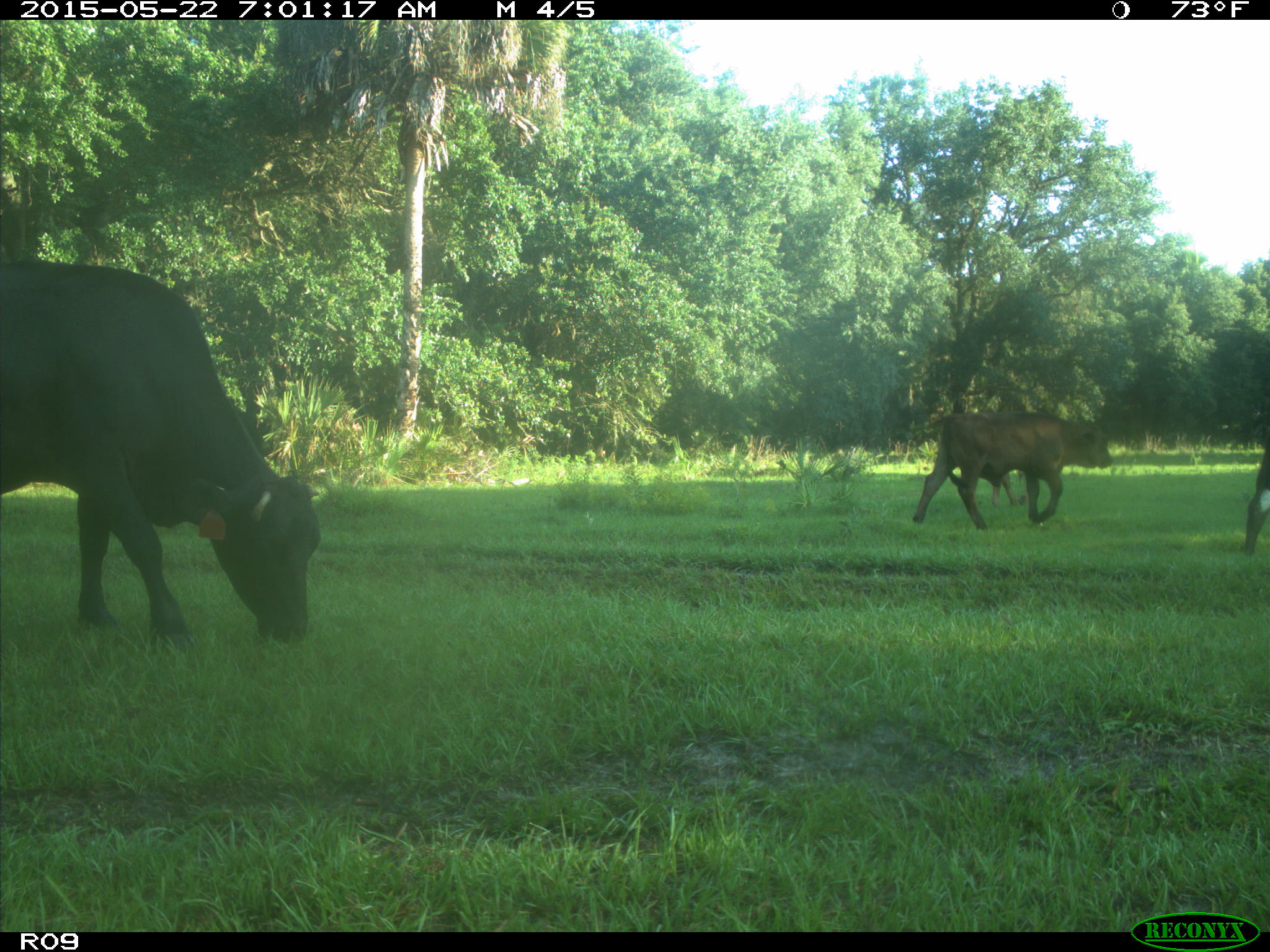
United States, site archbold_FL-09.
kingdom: Animalia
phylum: Chordata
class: Mammalia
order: Artiodactyla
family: Bovidae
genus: Bos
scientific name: Bos taurus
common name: domestic cow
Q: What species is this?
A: Bos taurus (domestic cow).